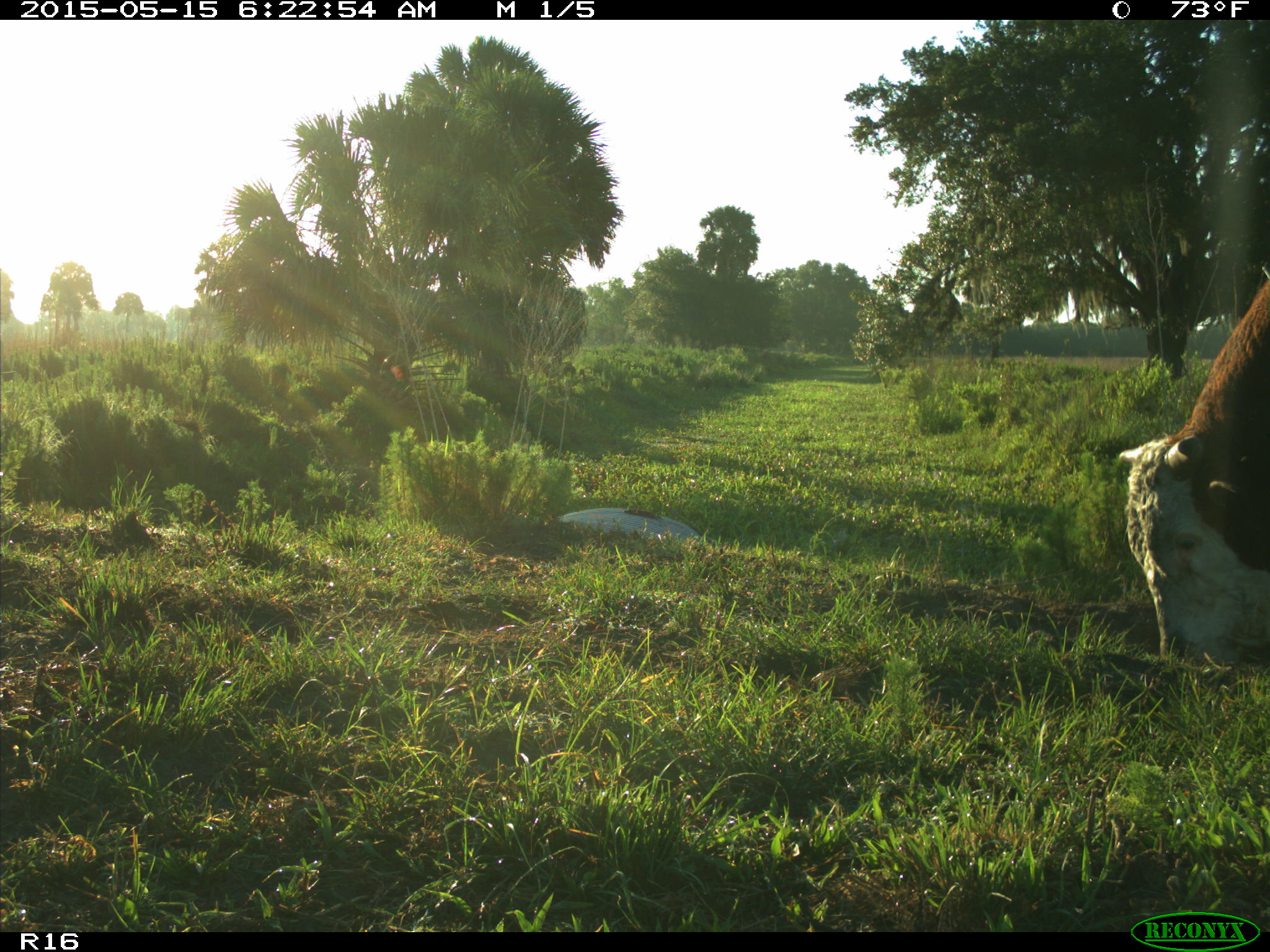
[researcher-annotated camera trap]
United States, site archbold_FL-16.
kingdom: Animalia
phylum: Chordata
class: Mammalia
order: Artiodactyla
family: Bovidae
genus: Bos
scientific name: Bos taurus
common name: domestic cow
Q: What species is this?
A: Bos taurus (domestic cow).